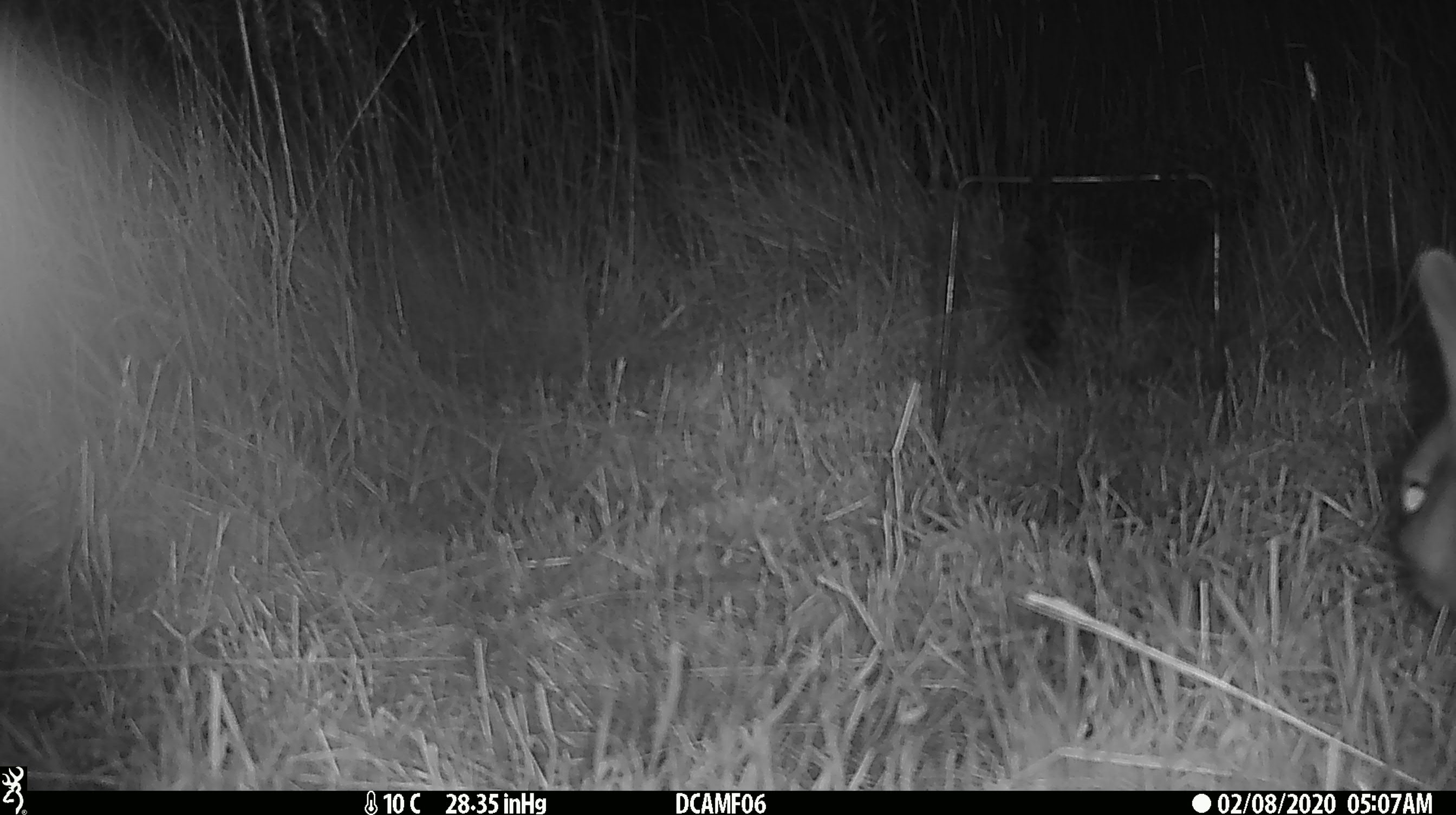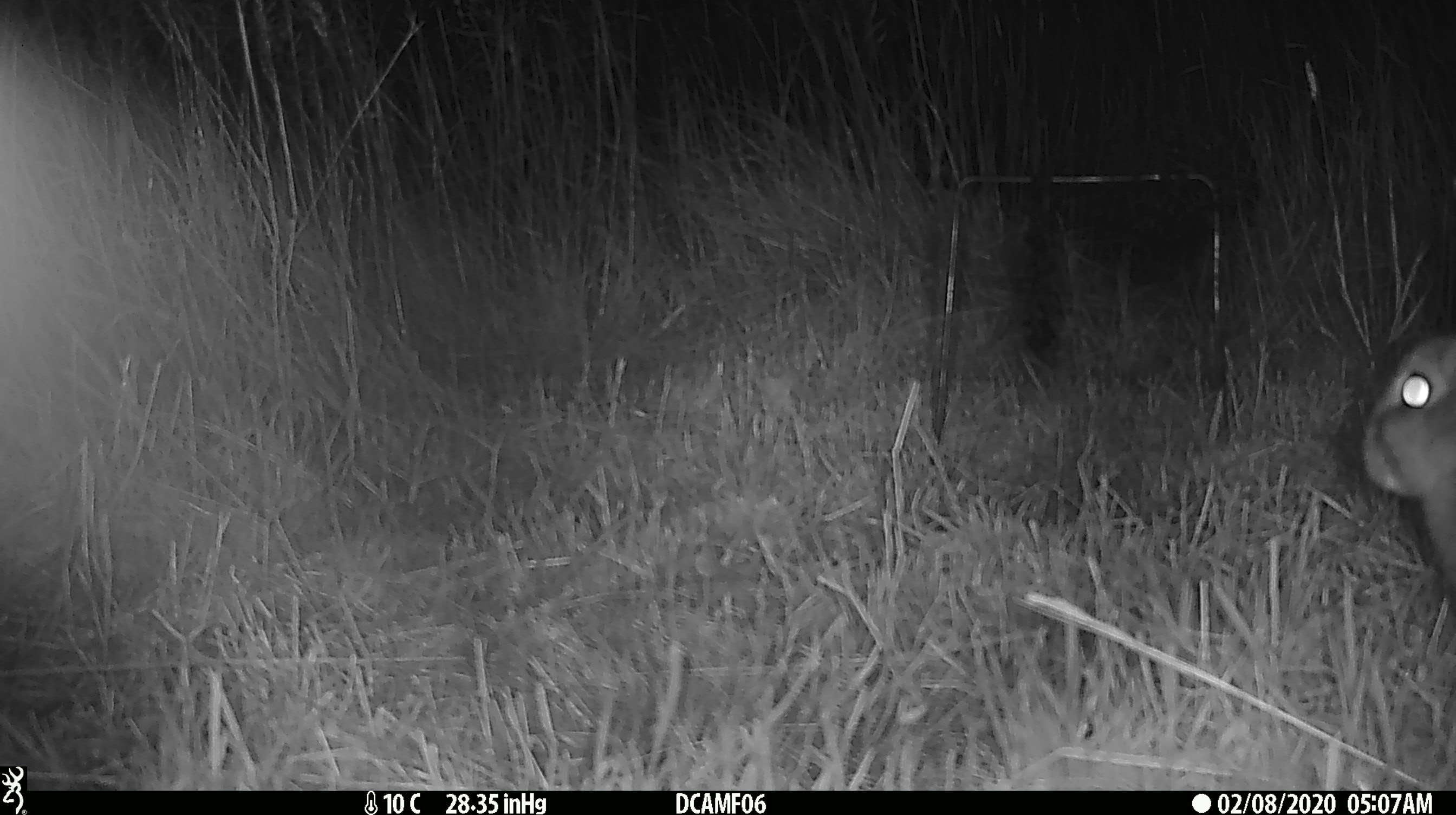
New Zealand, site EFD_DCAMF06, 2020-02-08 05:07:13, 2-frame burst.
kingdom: Animalia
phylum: Chordata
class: Mammalia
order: Lagomorpha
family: Leporidae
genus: Oryctolagus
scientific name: Oryctolagus cuniculus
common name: european rabbit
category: rabbit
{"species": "rabbit (european rabbit) (Oryctolagus cuniculus)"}